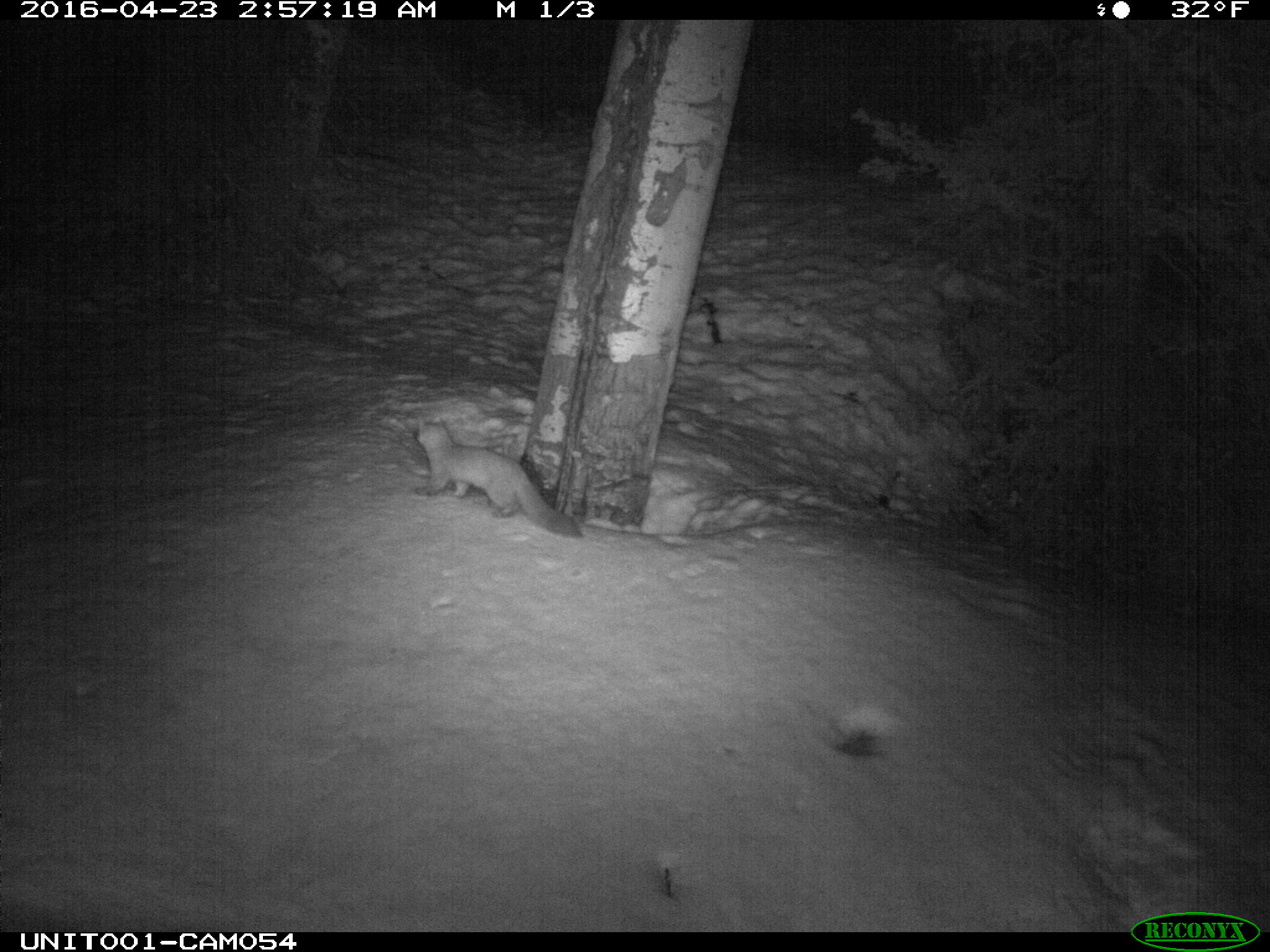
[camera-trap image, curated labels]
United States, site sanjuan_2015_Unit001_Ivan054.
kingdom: Animalia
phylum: Chordata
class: Mammalia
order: Carnivora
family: Mustelidae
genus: Martes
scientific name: Martes americana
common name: american marten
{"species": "Martes americana (american marten)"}